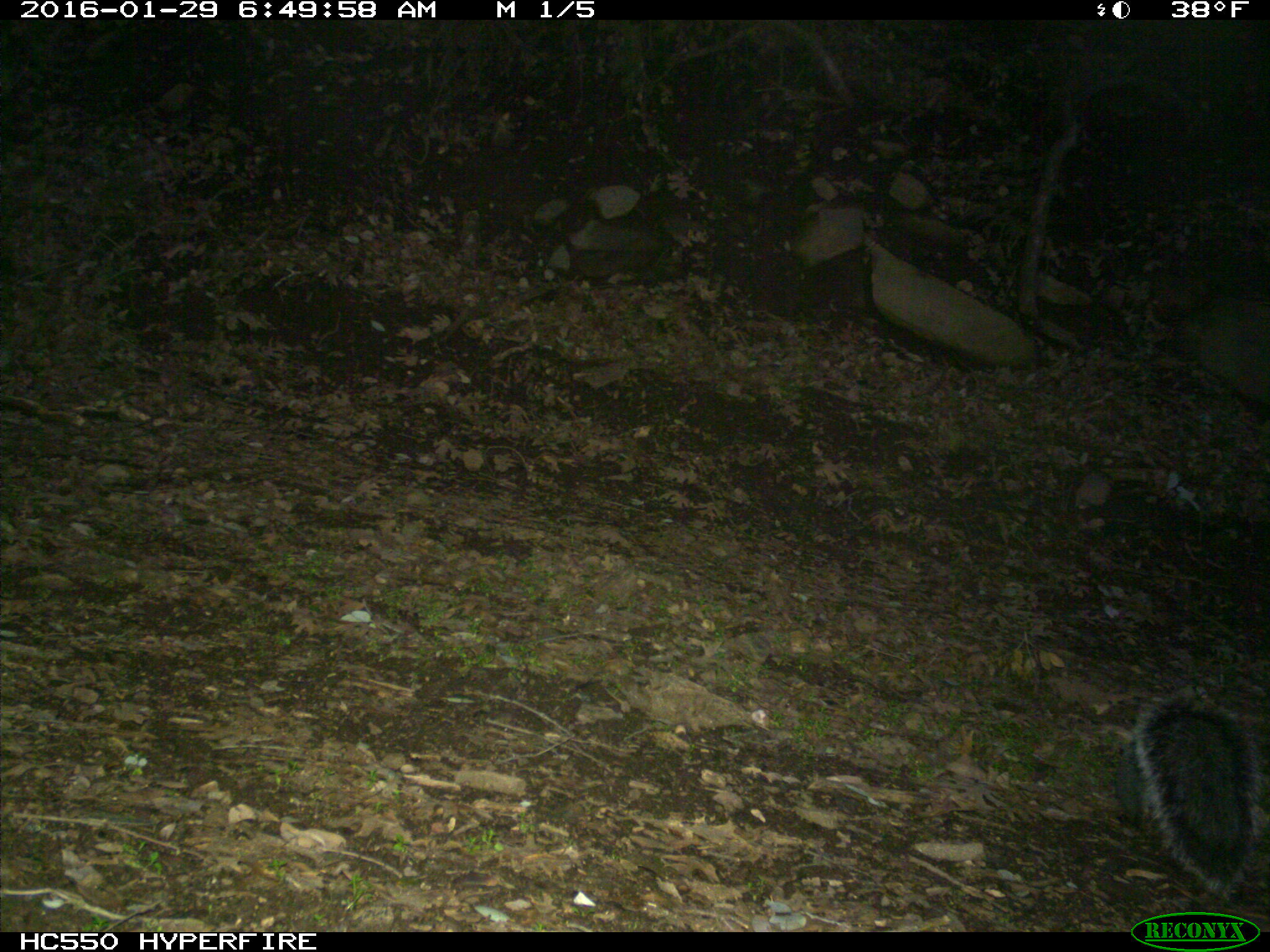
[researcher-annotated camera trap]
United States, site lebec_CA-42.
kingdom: Animalia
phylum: Chordata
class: Mammalia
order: Rodentia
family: Sciuridae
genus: Sciurus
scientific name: Sciurus carolinensis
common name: eastern gray squirrel